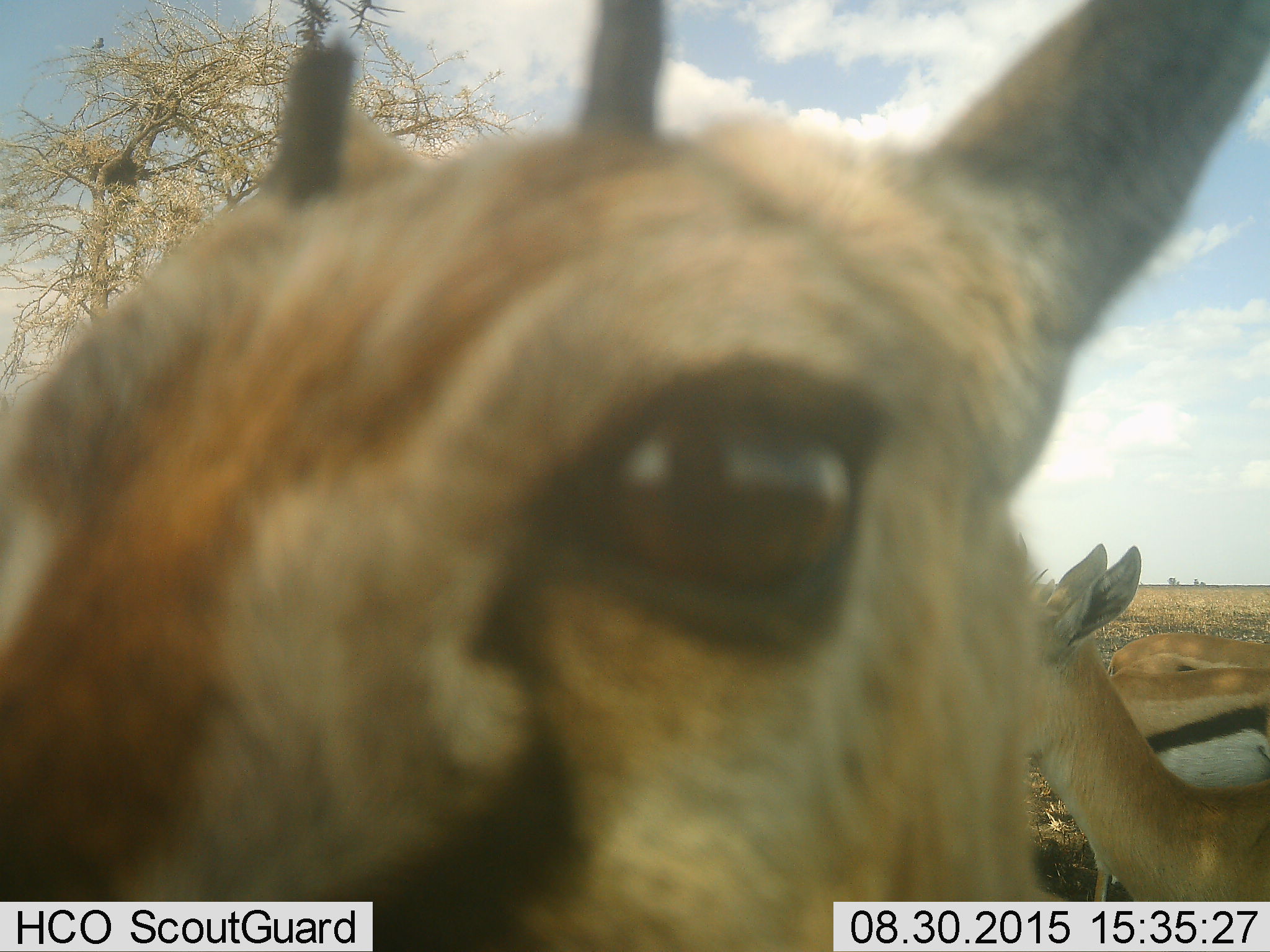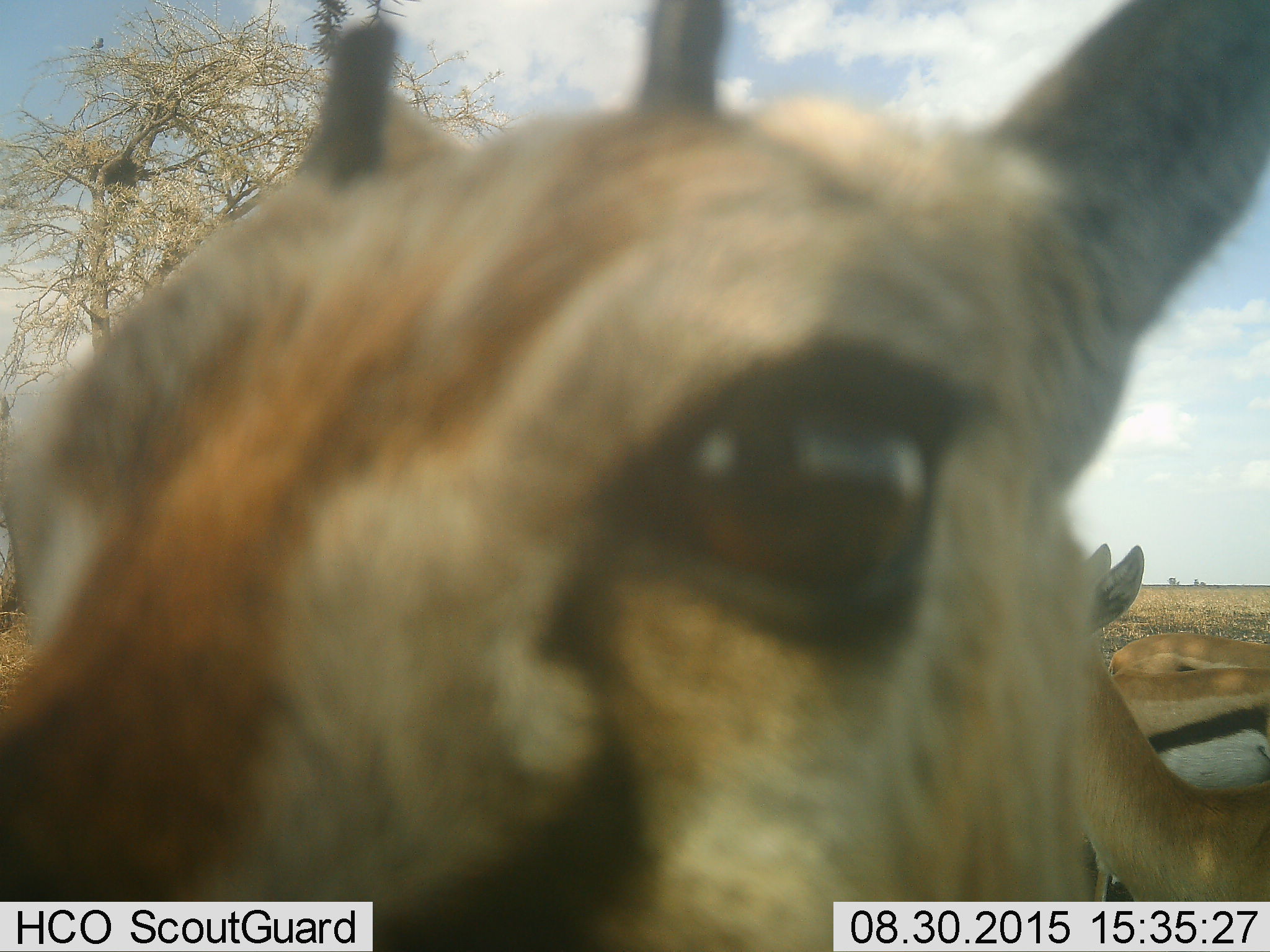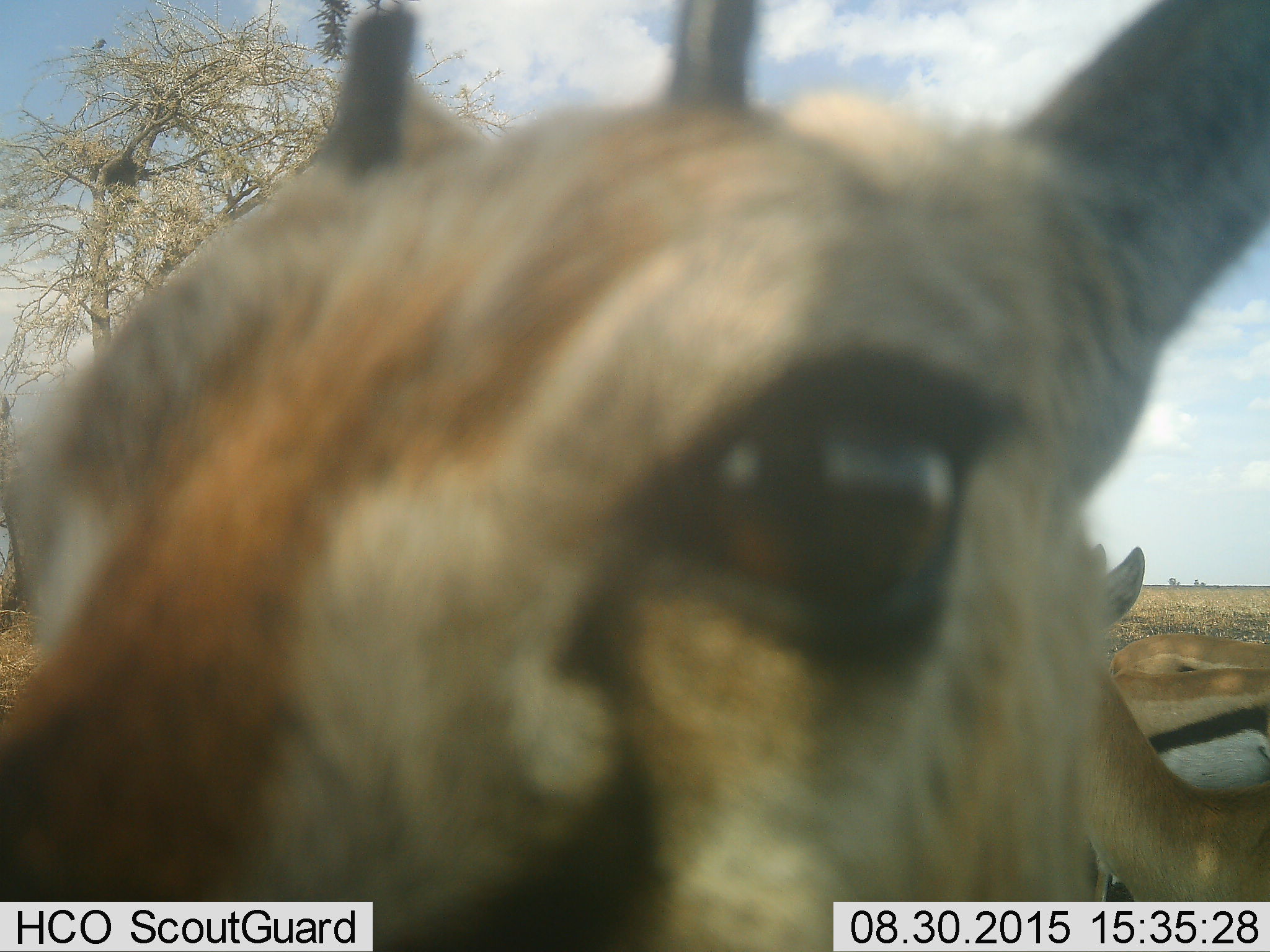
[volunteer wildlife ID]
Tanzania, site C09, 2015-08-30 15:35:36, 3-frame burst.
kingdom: Animalia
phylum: Chordata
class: Mammalia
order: Artiodactyla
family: Bovidae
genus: Eudorcas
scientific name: Eudorcas thomsonii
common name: thomson's gazelle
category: gazellethomsons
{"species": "gazellethomsons (thomson's gazelle) (Eudorcas thomsonii)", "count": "4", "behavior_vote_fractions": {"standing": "93%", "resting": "7%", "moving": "0%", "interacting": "7%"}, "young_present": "0%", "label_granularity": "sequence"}